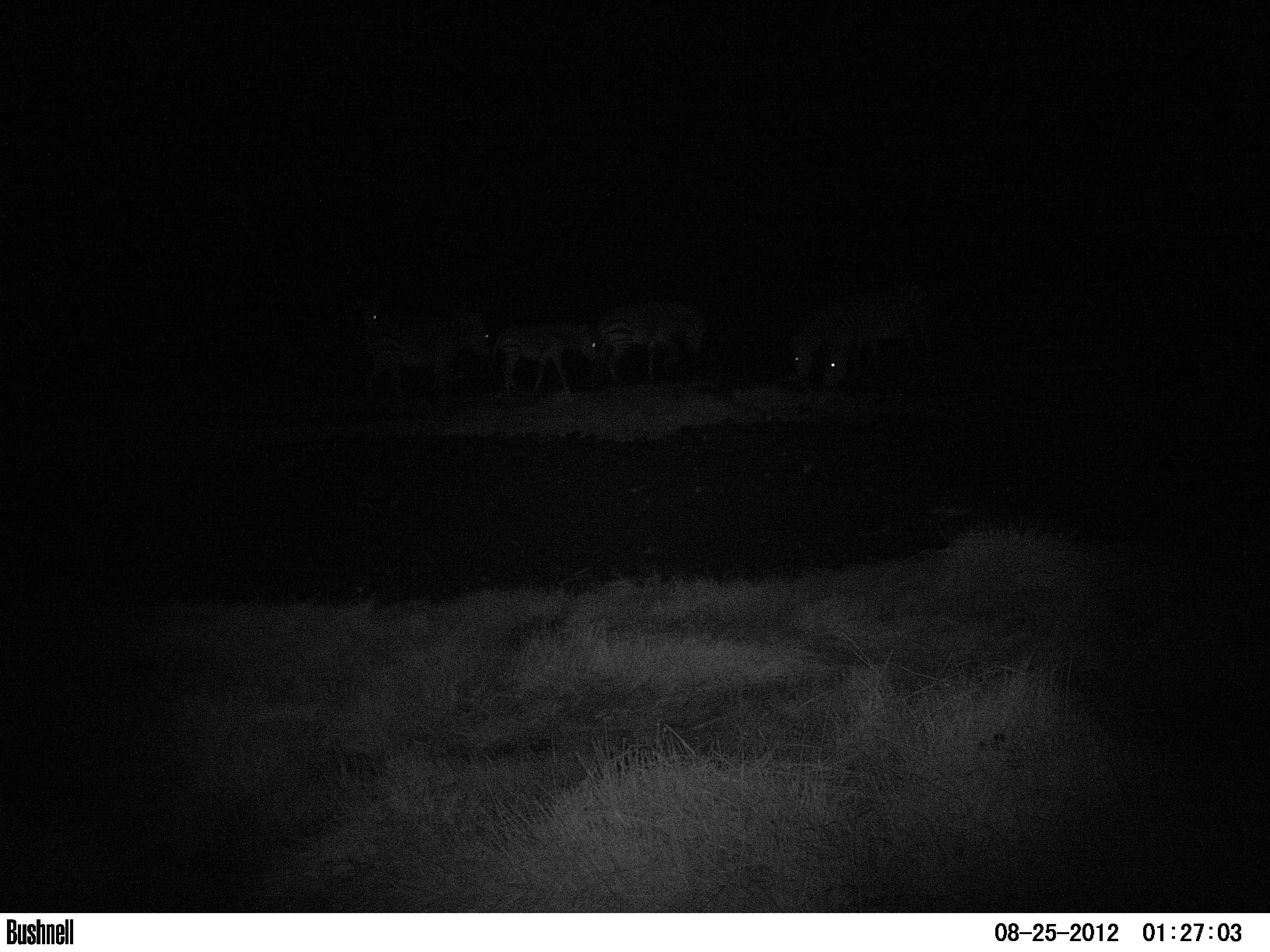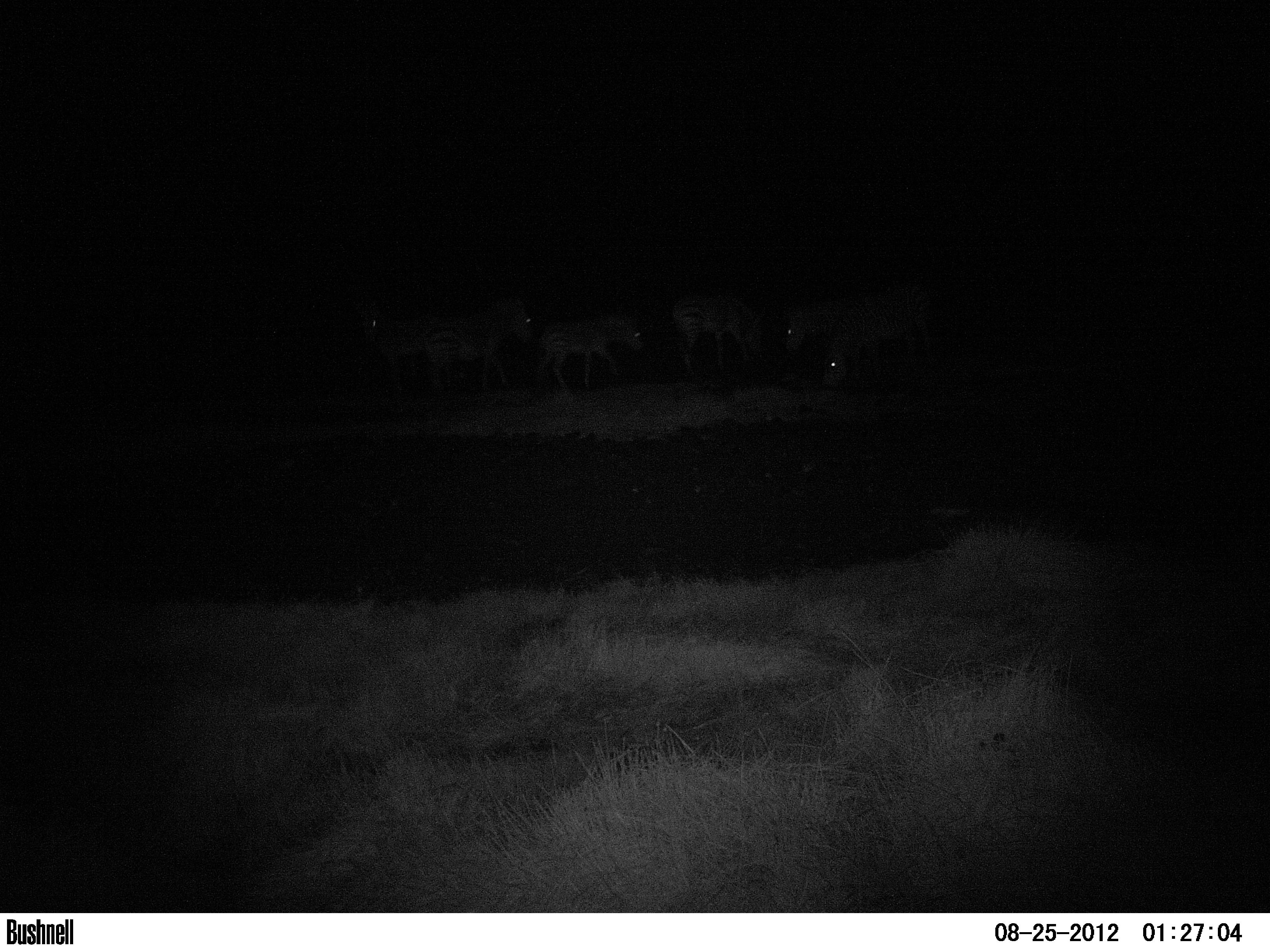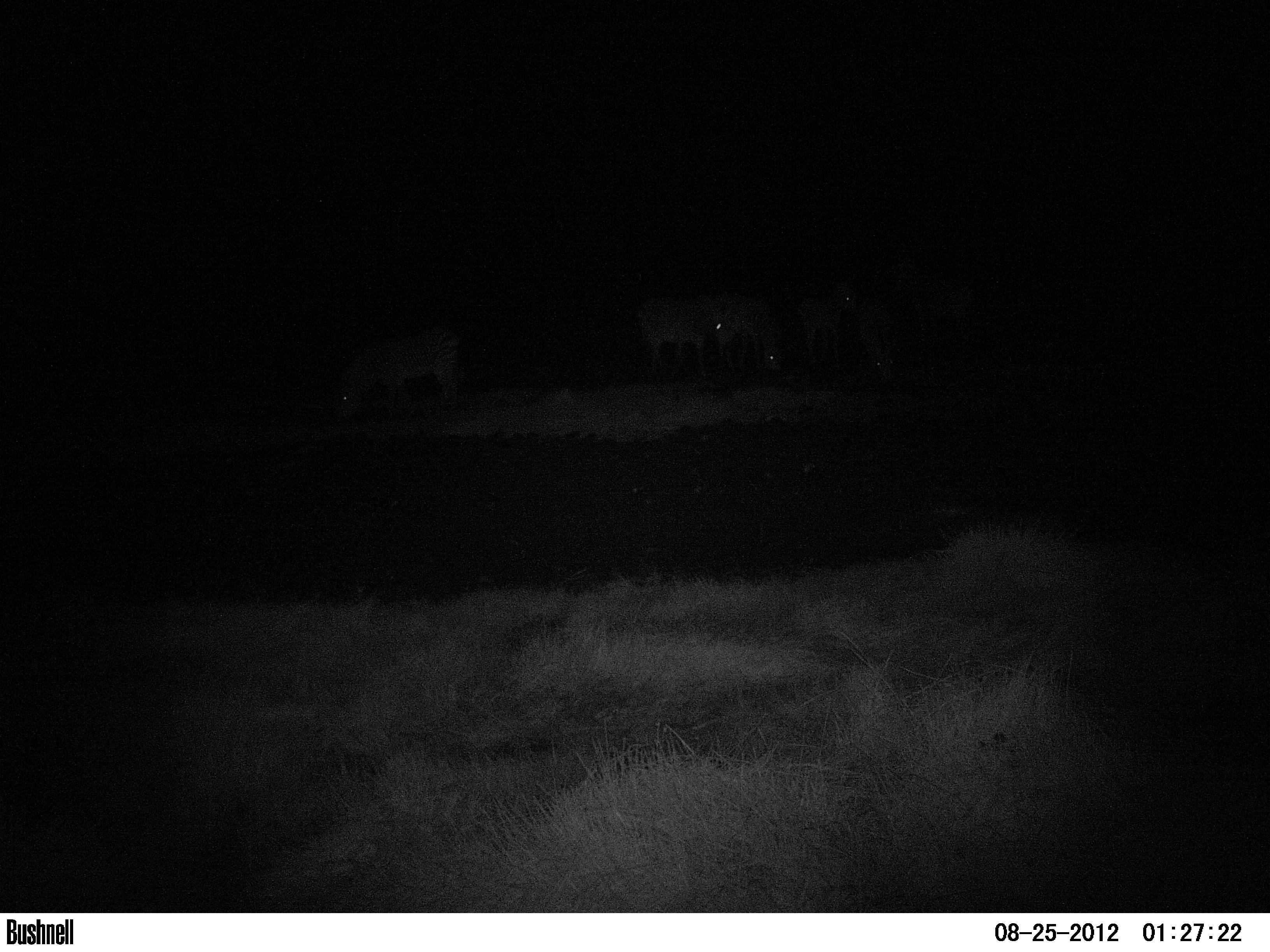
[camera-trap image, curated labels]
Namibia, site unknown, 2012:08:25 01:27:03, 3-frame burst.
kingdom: Animalia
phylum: Chordata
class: Mammalia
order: Perissodactyla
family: Equidae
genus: Equus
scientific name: Equus zebra hartmannae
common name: hartmann's mountain zebra